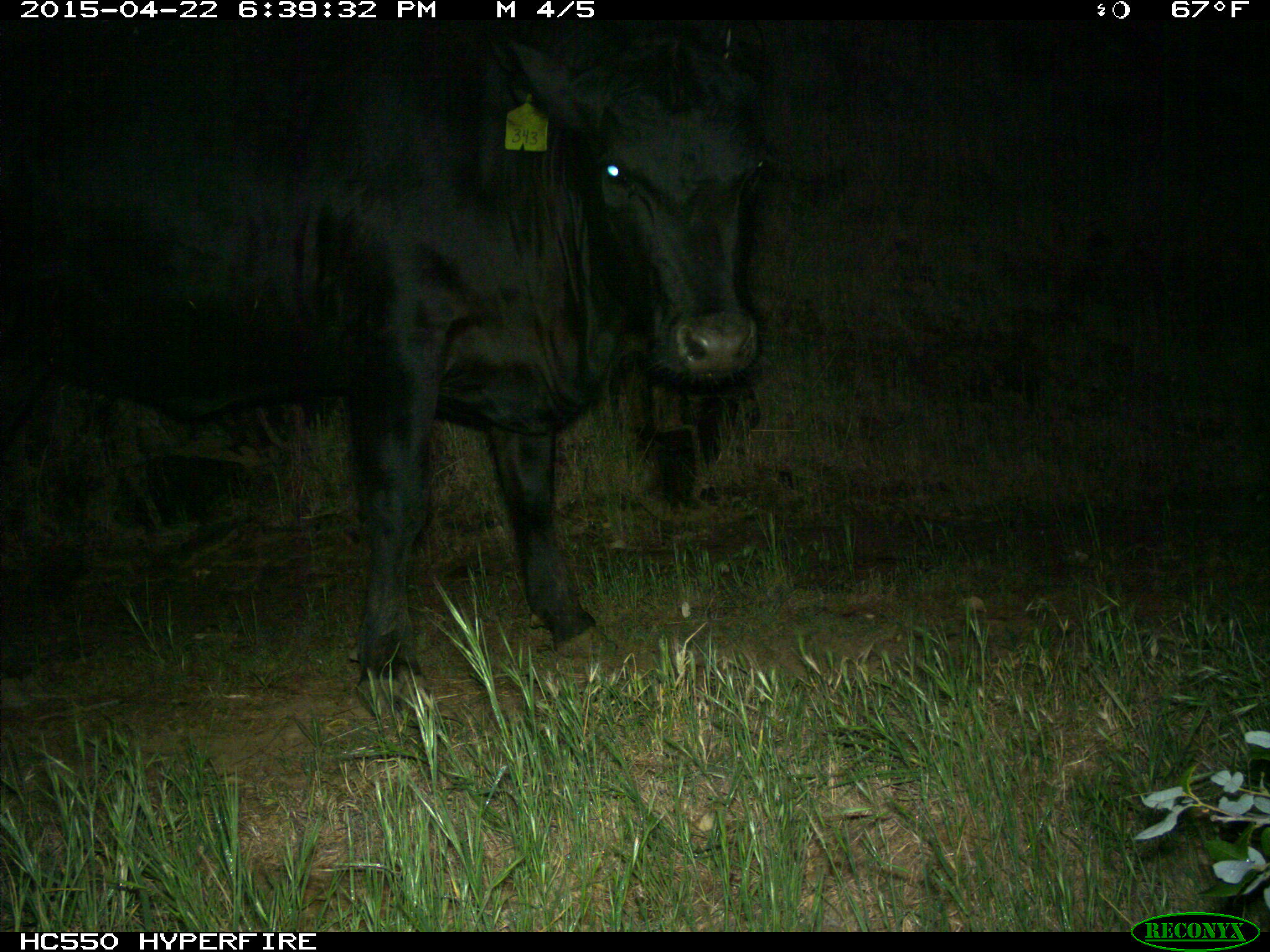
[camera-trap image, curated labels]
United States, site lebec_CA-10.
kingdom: Animalia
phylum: Chordata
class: Mammalia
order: Artiodactyla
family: Bovidae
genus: Bos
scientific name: Bos taurus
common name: domestic cow